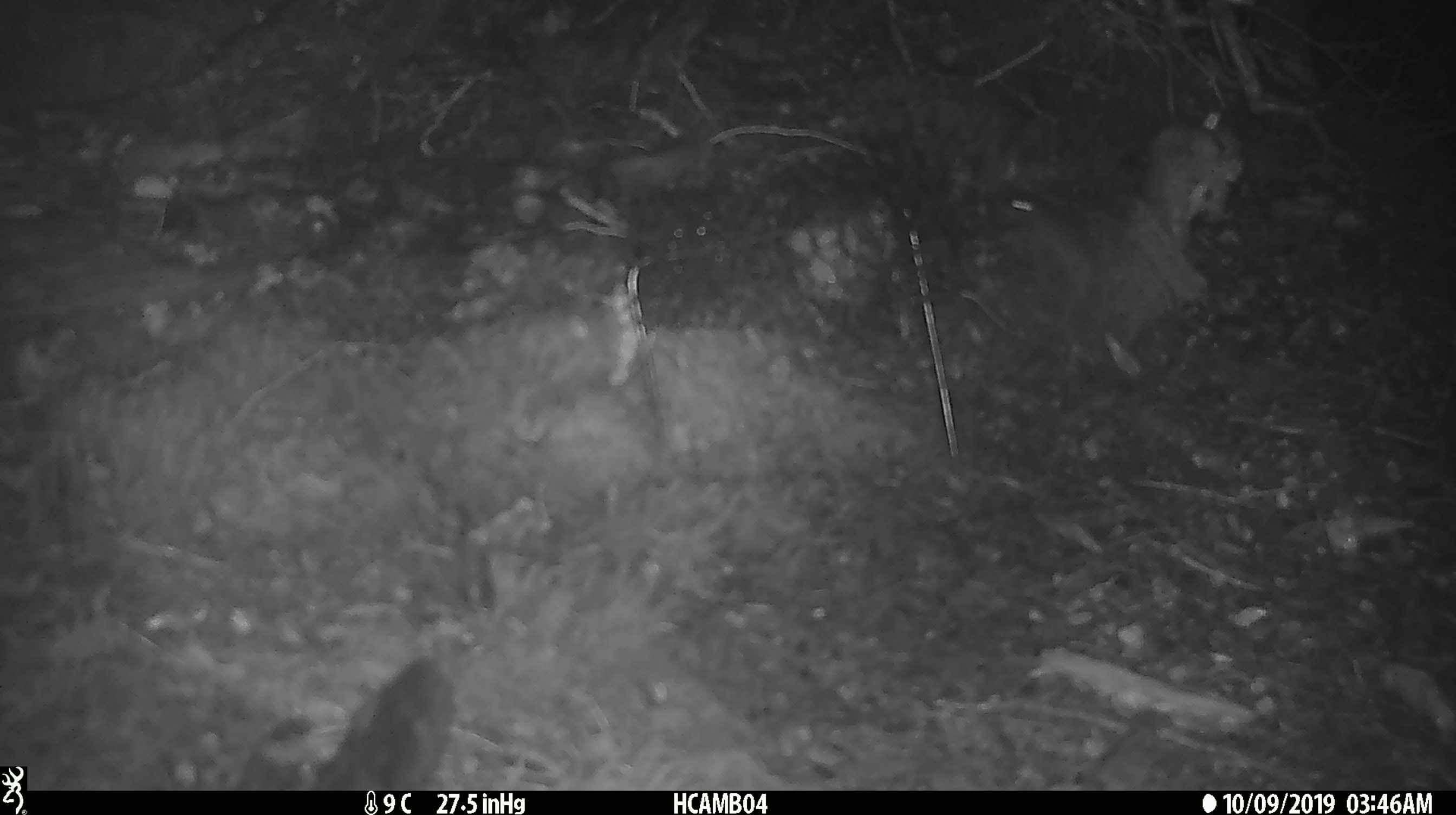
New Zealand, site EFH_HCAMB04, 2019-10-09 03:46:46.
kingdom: Animalia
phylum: Chordata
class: Mammalia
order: Rodentia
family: Muridae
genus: Mus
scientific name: Mus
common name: mouse